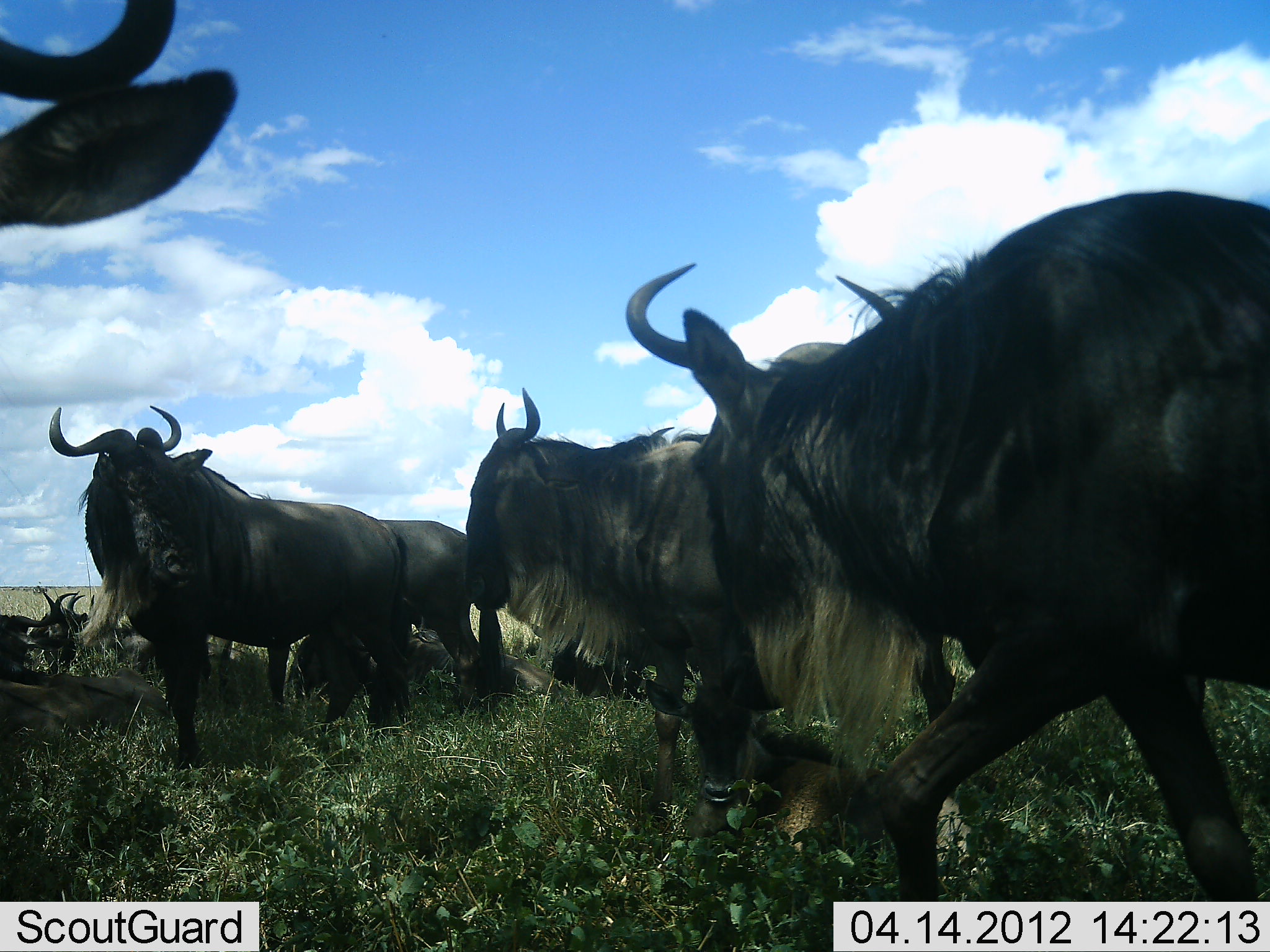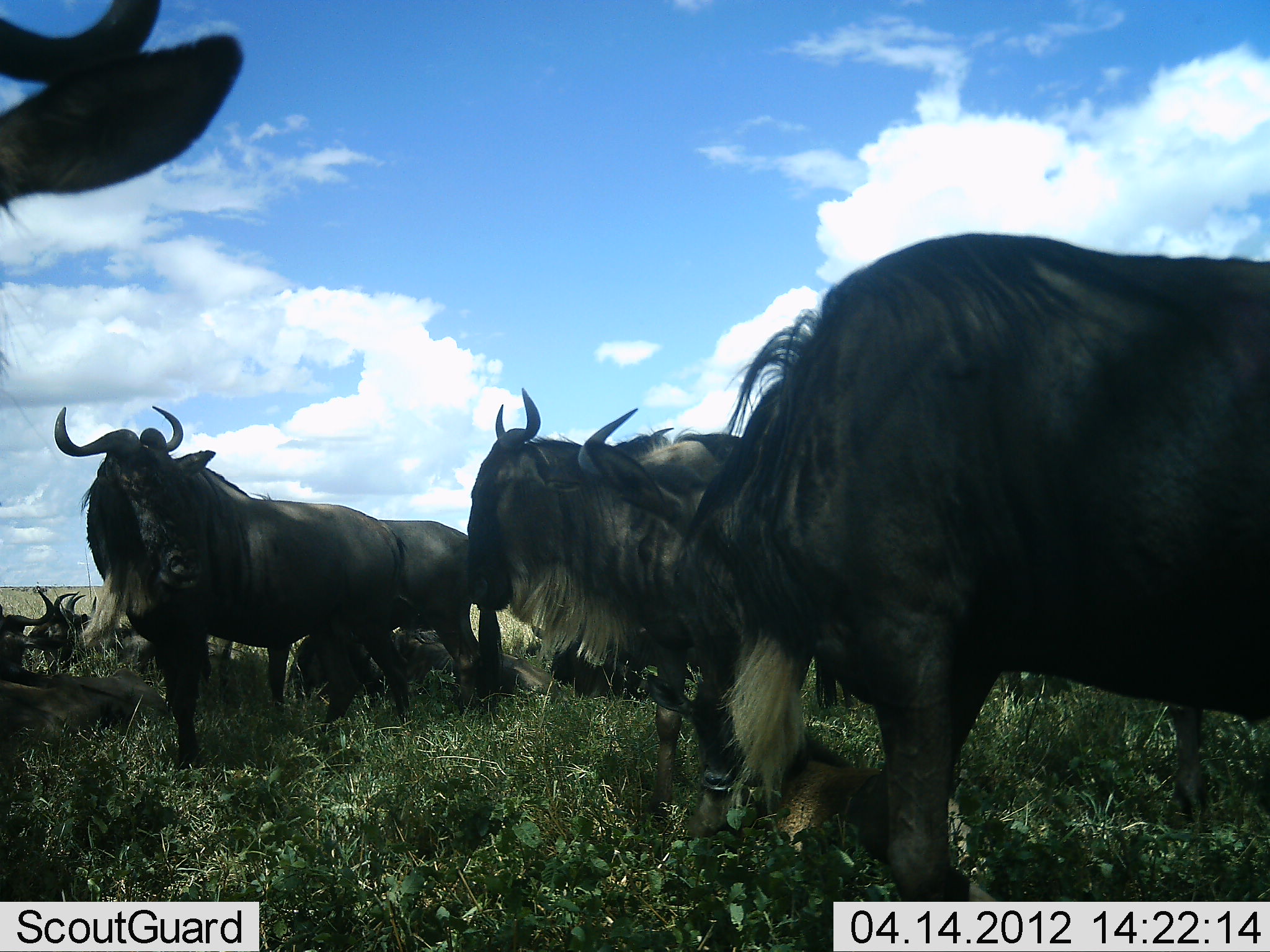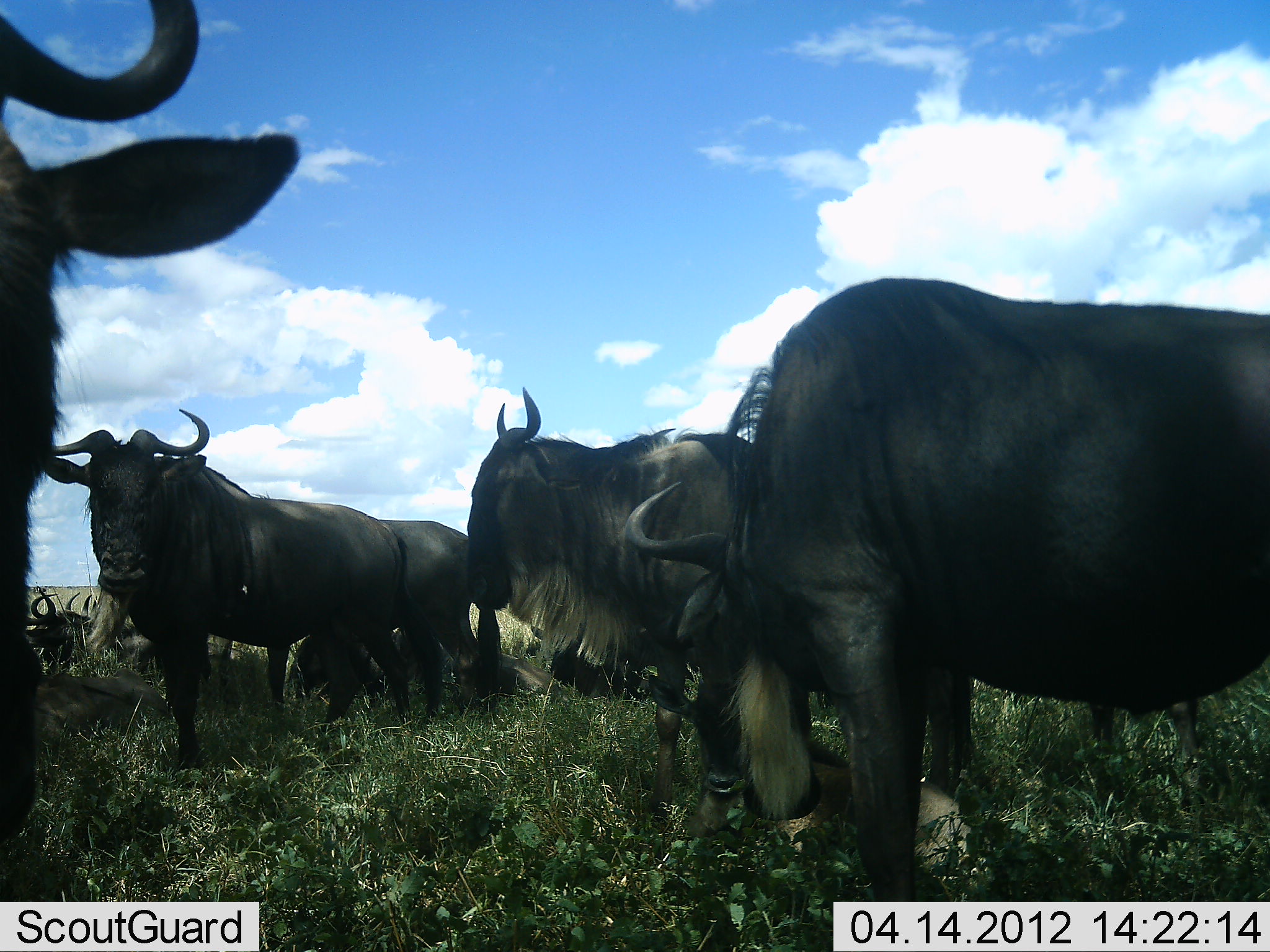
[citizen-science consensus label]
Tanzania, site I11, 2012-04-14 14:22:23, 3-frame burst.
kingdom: Animalia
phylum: Chordata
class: Mammalia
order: Artiodactyla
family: Bovidae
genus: Connochaetes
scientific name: Connochaetes taurinus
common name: blue wildebeest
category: wildebeest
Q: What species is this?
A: Wildebeest (blue wildebeest) (Connochaetes taurinus).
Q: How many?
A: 11-50.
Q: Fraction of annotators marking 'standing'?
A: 81%.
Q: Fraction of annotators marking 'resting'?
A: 81%.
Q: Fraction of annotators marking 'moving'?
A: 12%.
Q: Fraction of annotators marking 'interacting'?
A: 6%.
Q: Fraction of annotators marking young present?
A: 50%.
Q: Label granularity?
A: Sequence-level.